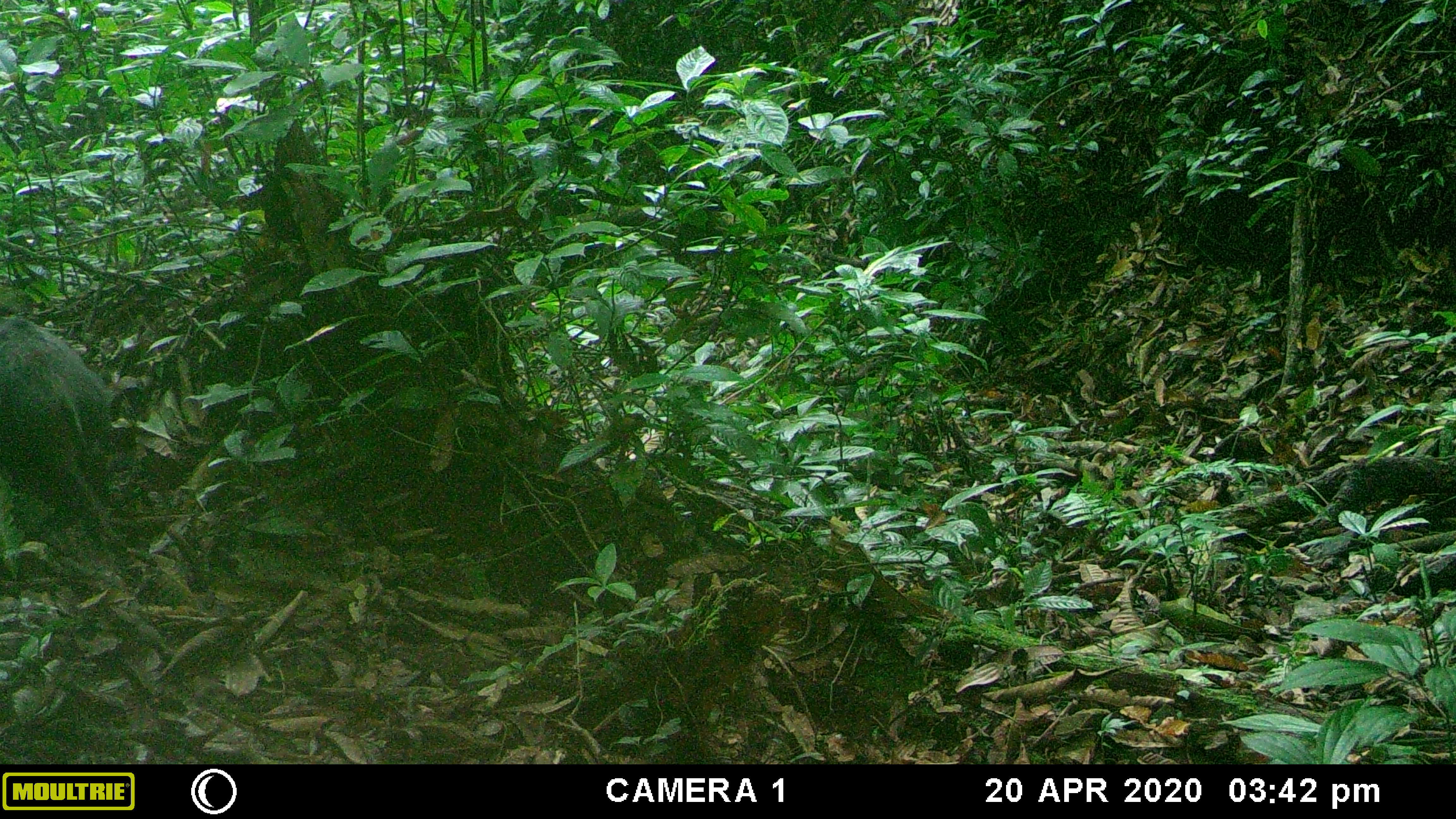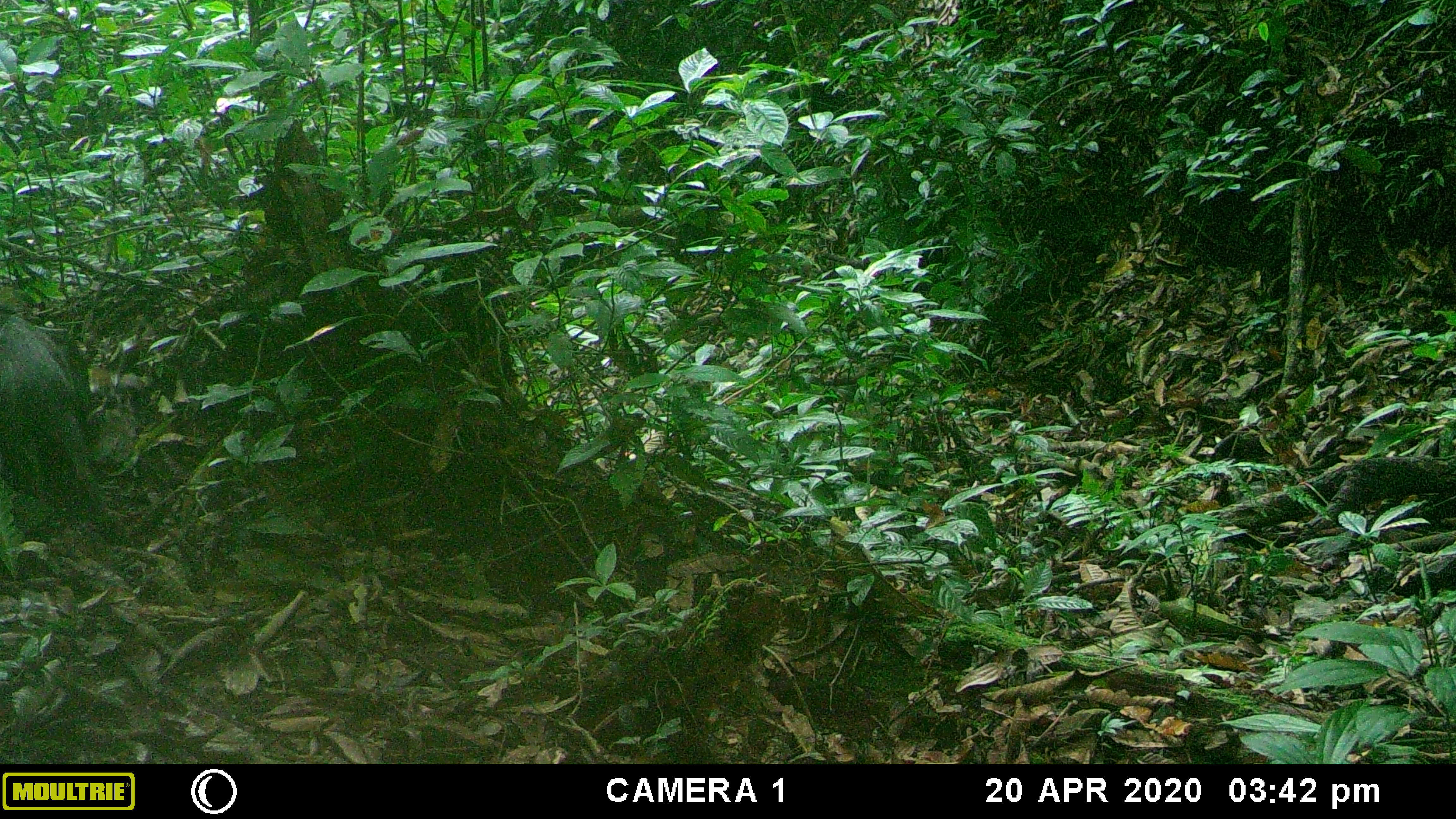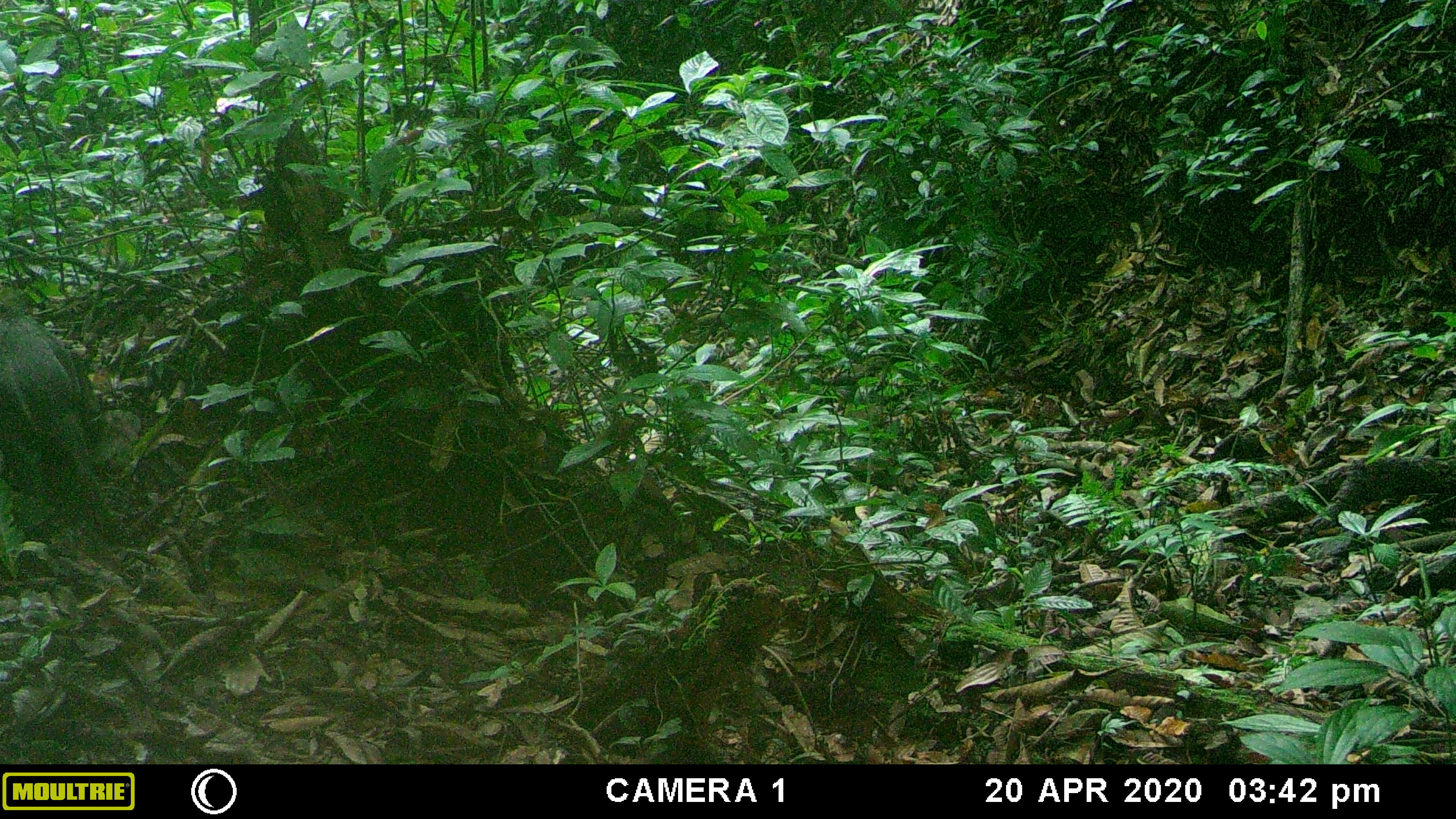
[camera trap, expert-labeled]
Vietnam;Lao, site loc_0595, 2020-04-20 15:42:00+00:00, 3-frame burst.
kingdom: Animalia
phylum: Chordata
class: Mammalia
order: Artiodactyla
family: Suidae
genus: Sus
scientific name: Sus scrofa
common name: eurasian wild pig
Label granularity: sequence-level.